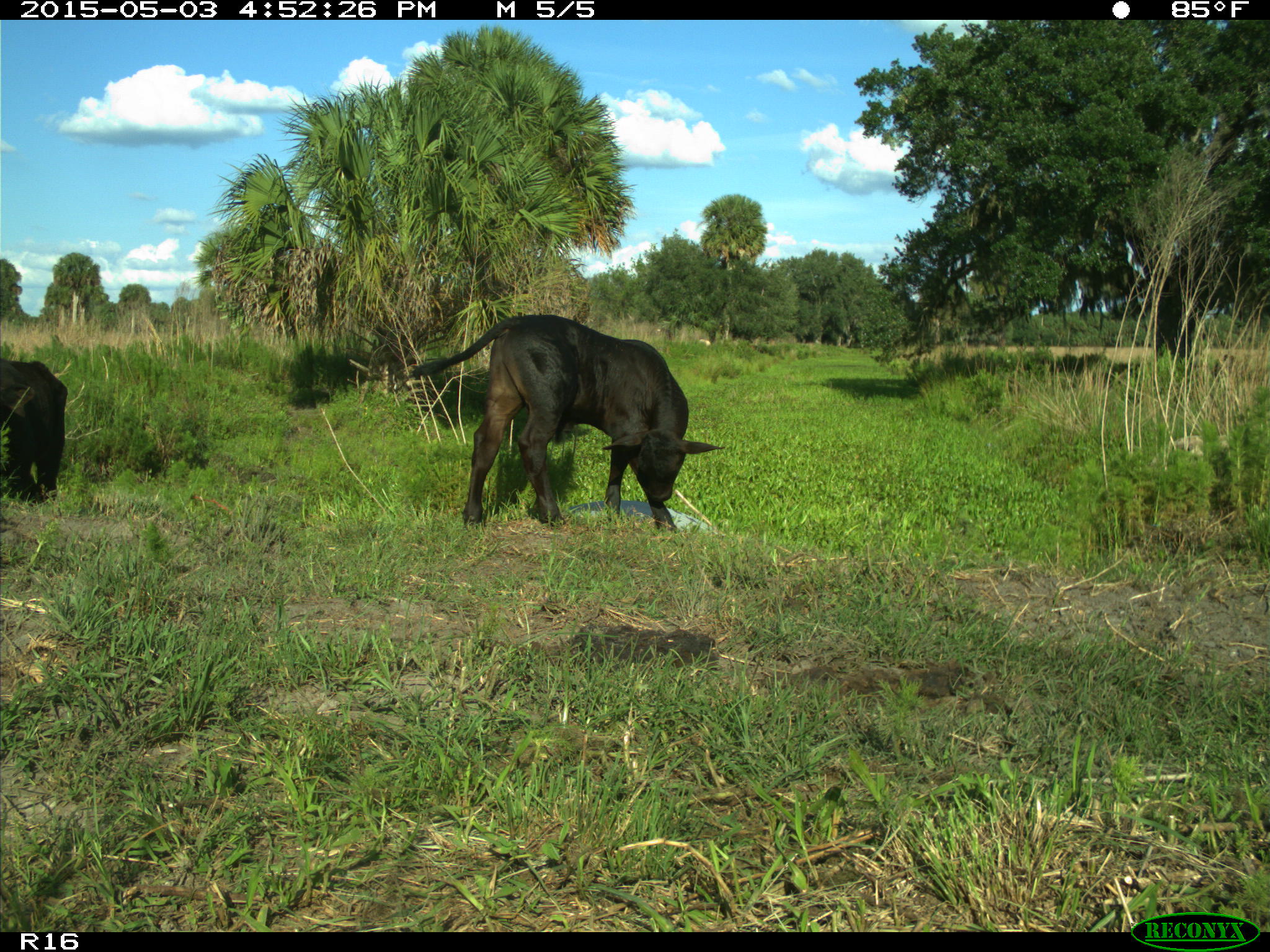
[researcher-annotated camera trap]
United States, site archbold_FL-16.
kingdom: Animalia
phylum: Chordata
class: Mammalia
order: Artiodactyla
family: Bovidae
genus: Bos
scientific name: Bos taurus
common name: domestic cow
Bos taurus (domestic cow).